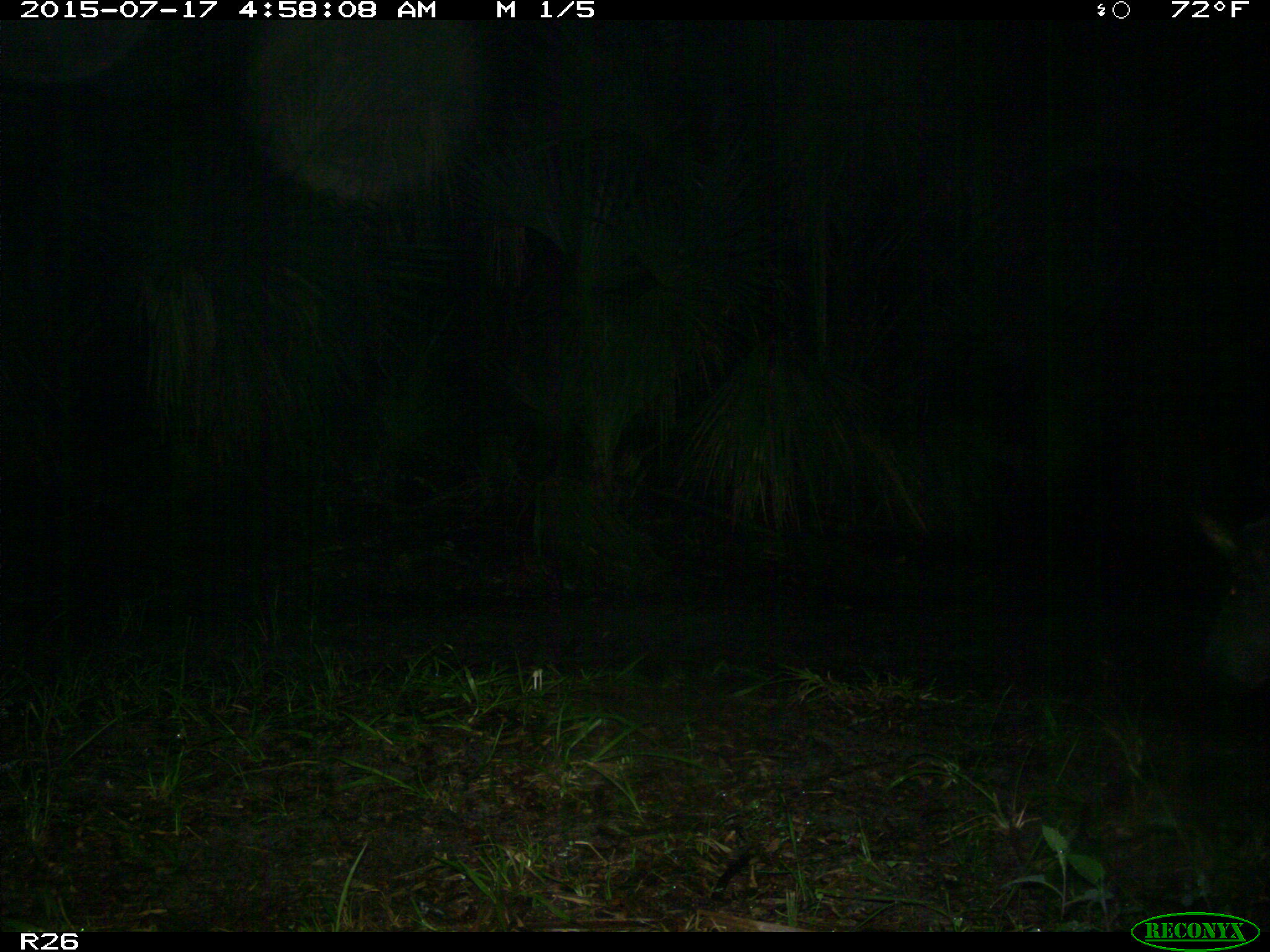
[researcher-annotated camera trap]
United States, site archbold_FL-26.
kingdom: Animalia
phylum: Chordata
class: Mammalia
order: Artiodactyla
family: Suidae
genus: Sus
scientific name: Sus scrofa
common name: wild boar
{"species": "Sus scrofa (wild boar)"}